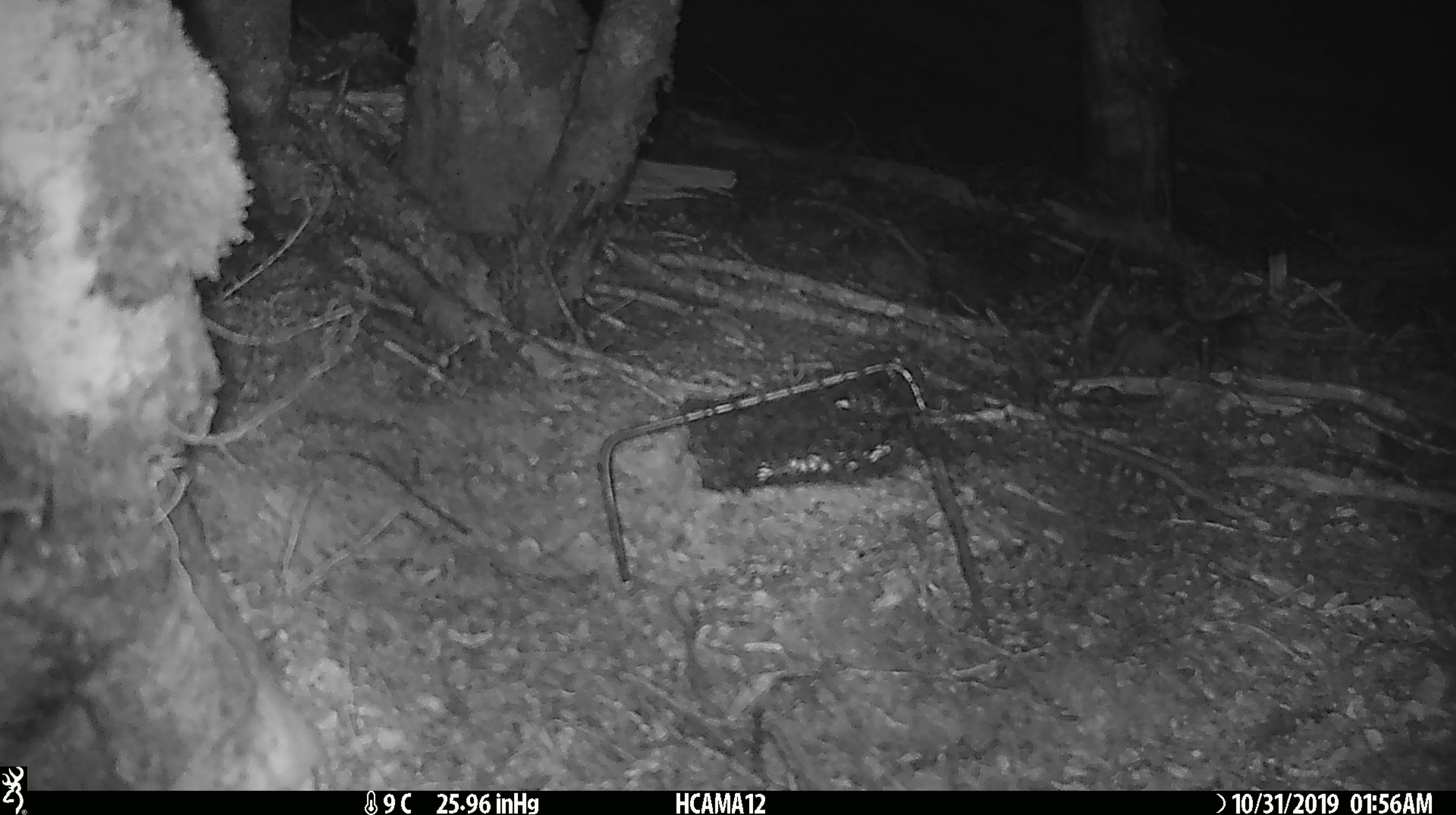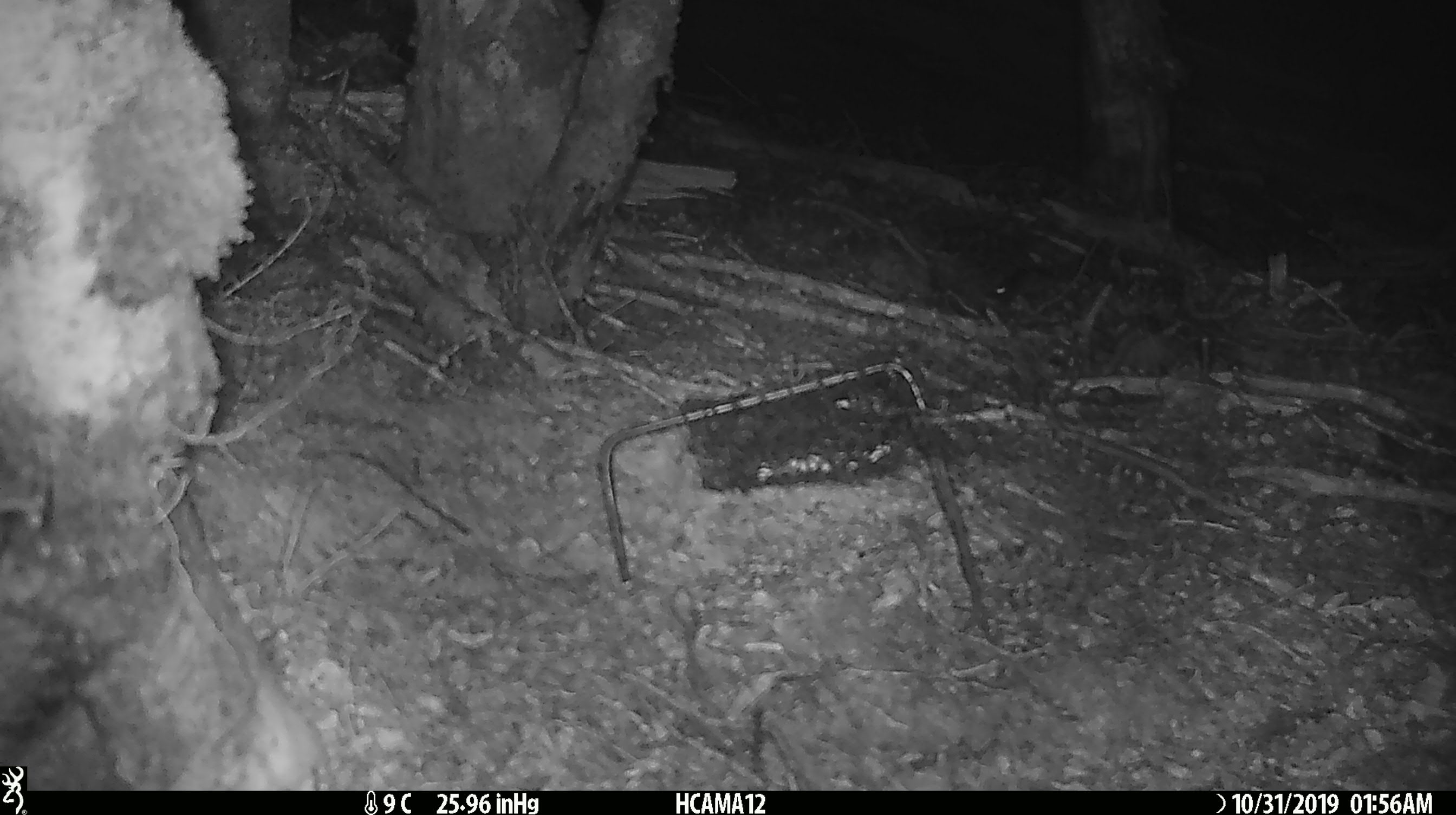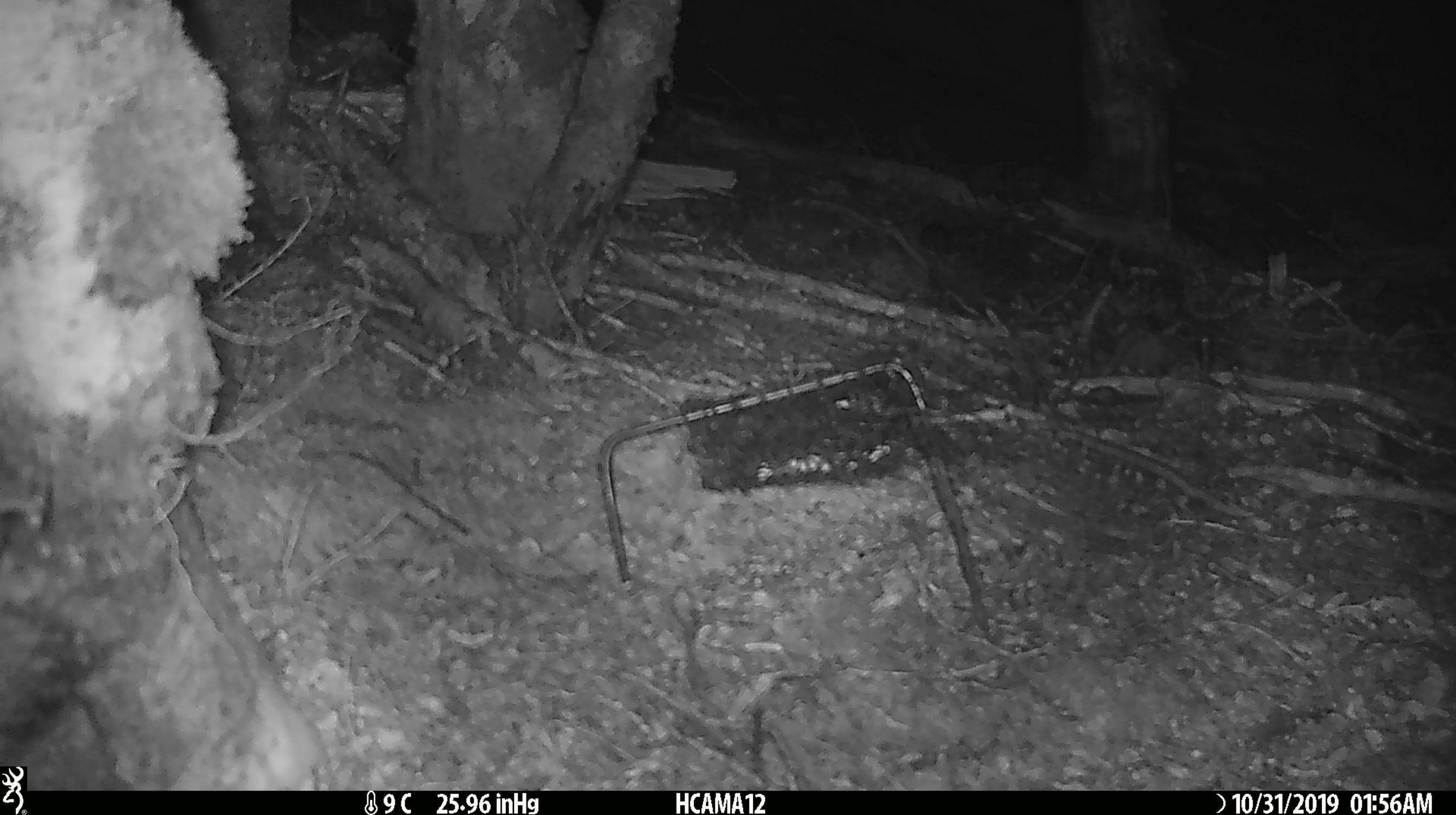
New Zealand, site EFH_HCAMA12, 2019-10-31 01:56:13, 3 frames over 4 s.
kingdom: Animalia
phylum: Chordata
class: Mammalia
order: Rodentia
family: Muridae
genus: Mus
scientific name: Mus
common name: mouse